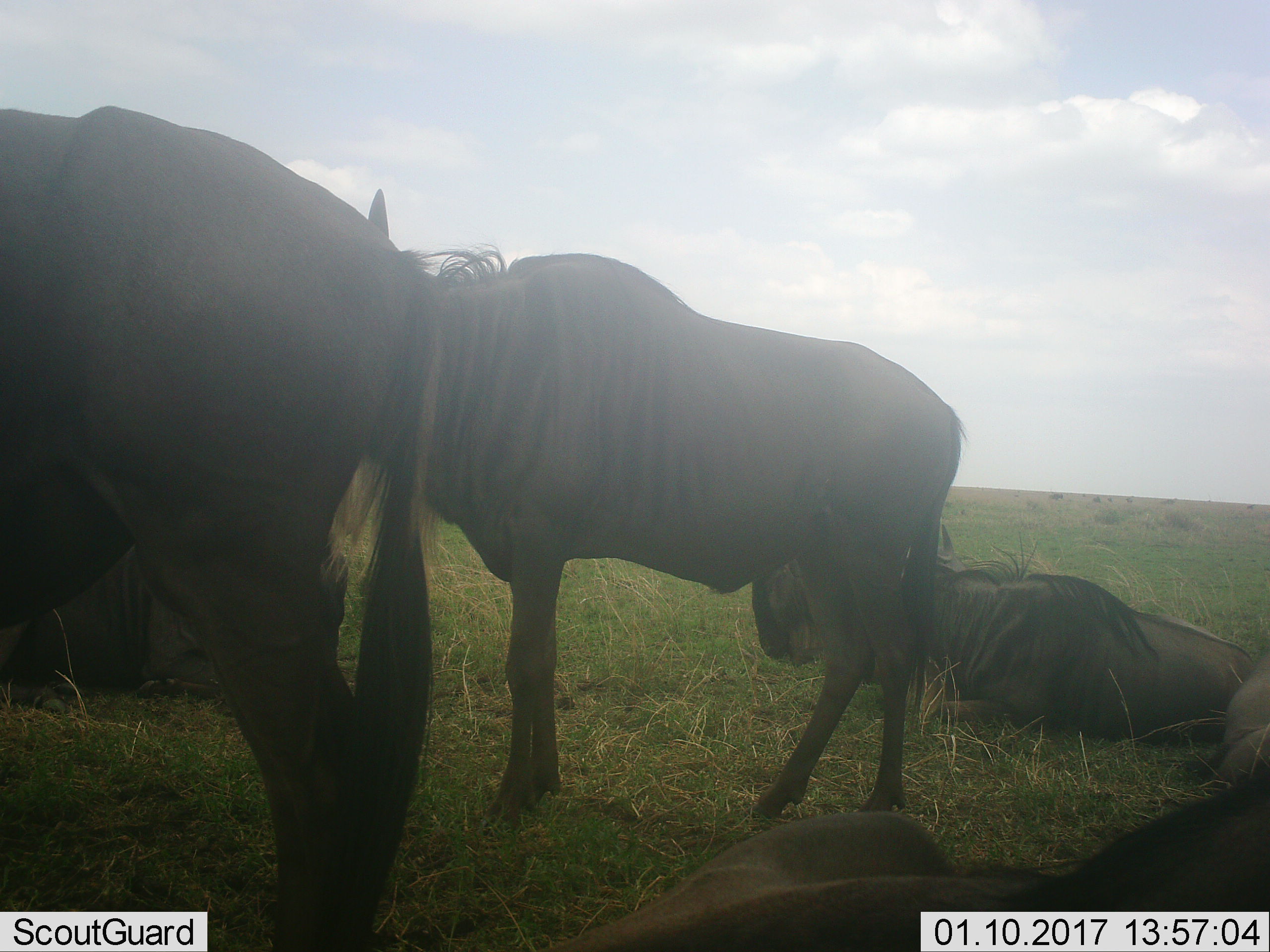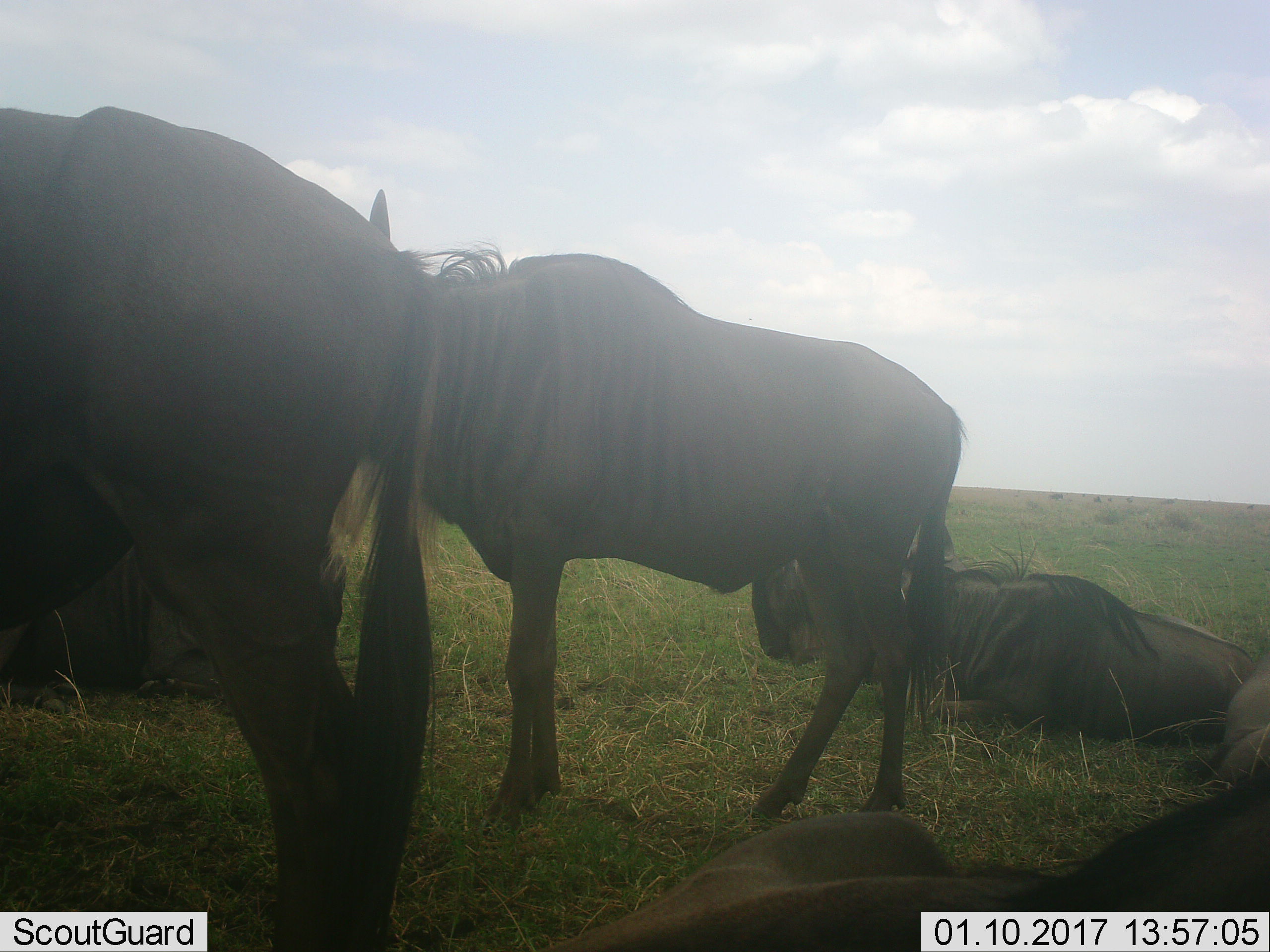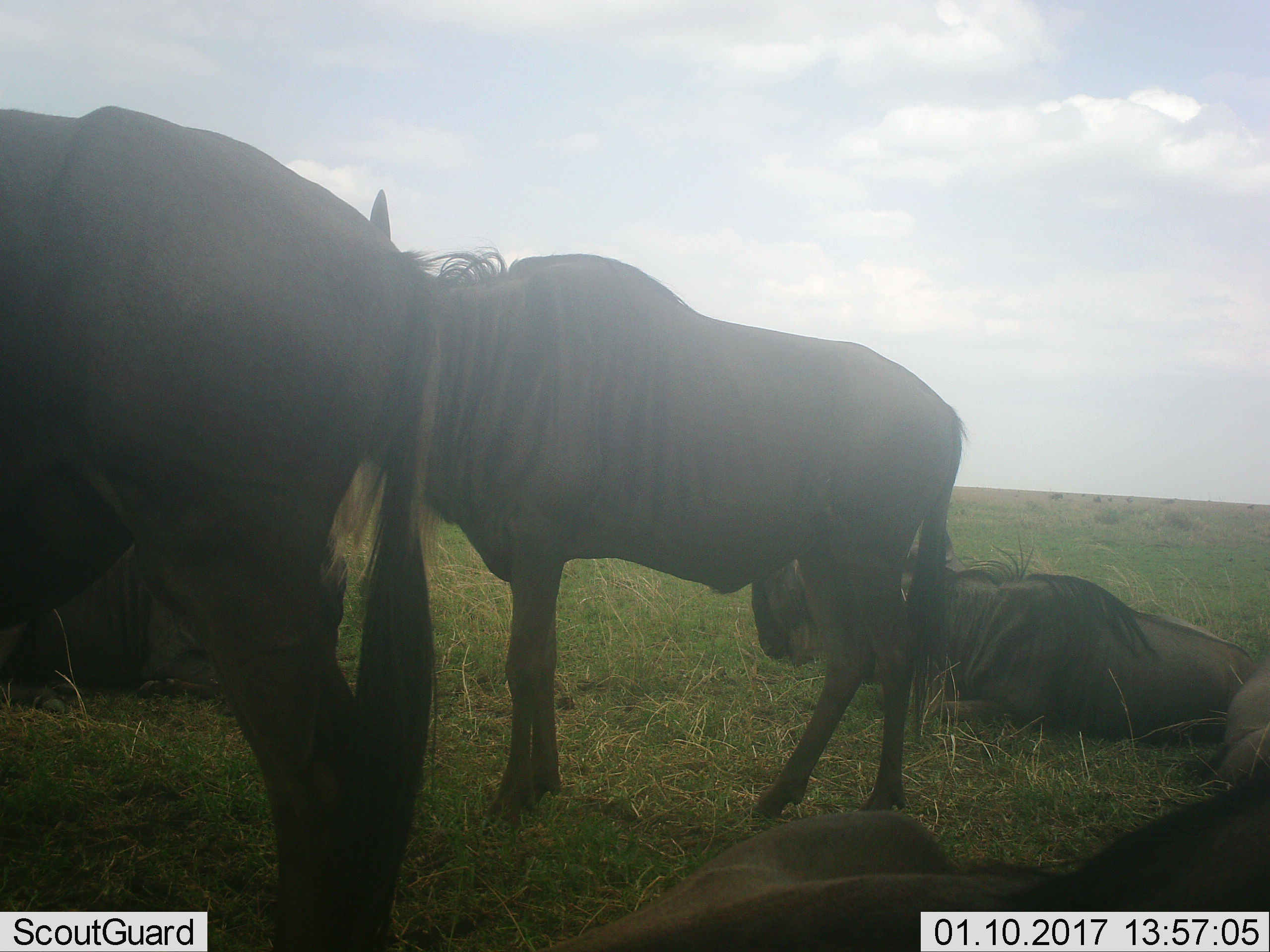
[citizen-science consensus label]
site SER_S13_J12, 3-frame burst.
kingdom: Animalia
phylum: Chordata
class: Mammalia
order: Artiodactyla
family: Bovidae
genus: Connochaetes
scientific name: Connochaetes taurinus taurinus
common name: blue wildebeest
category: wildebeestblue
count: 5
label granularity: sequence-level